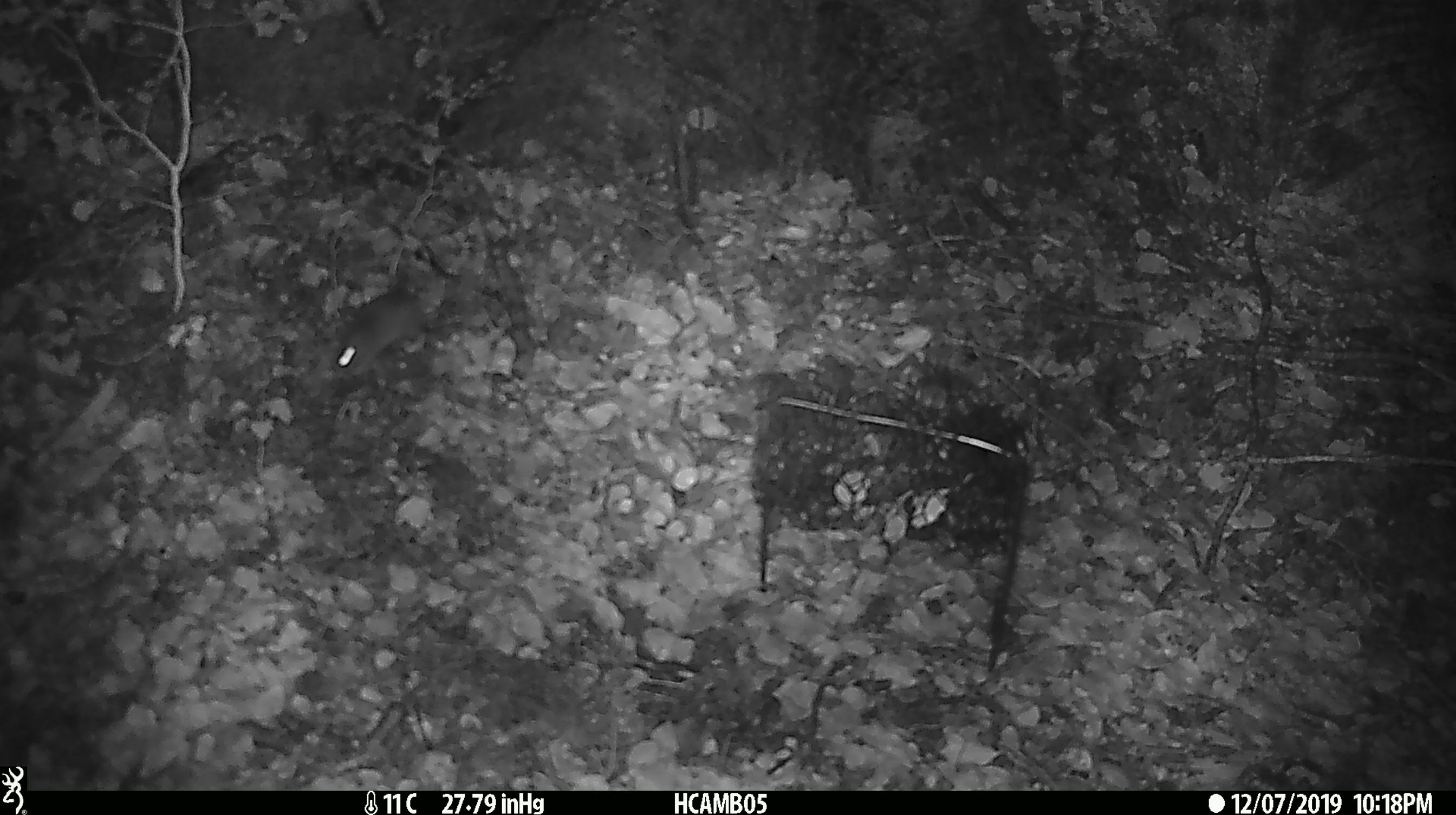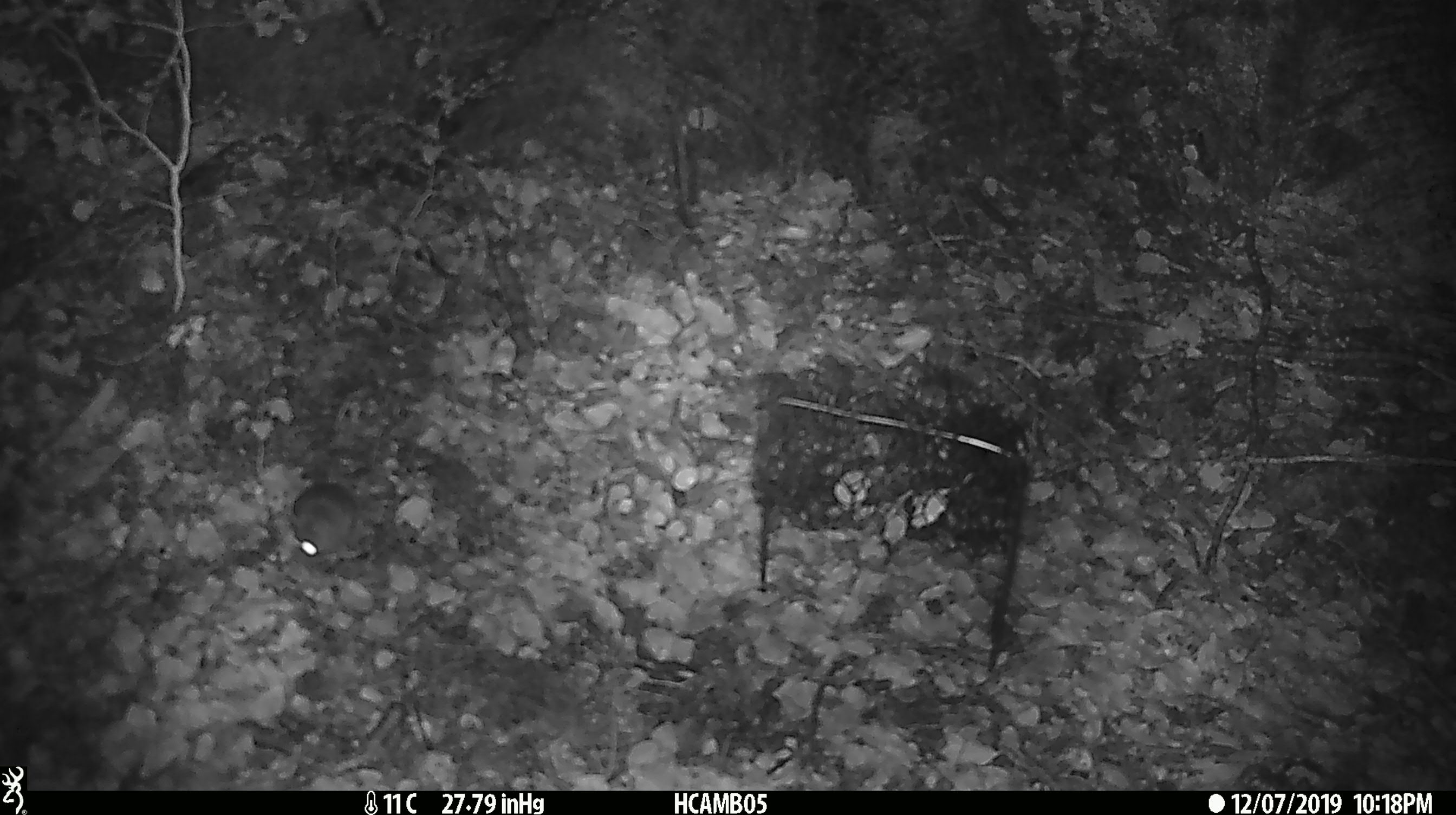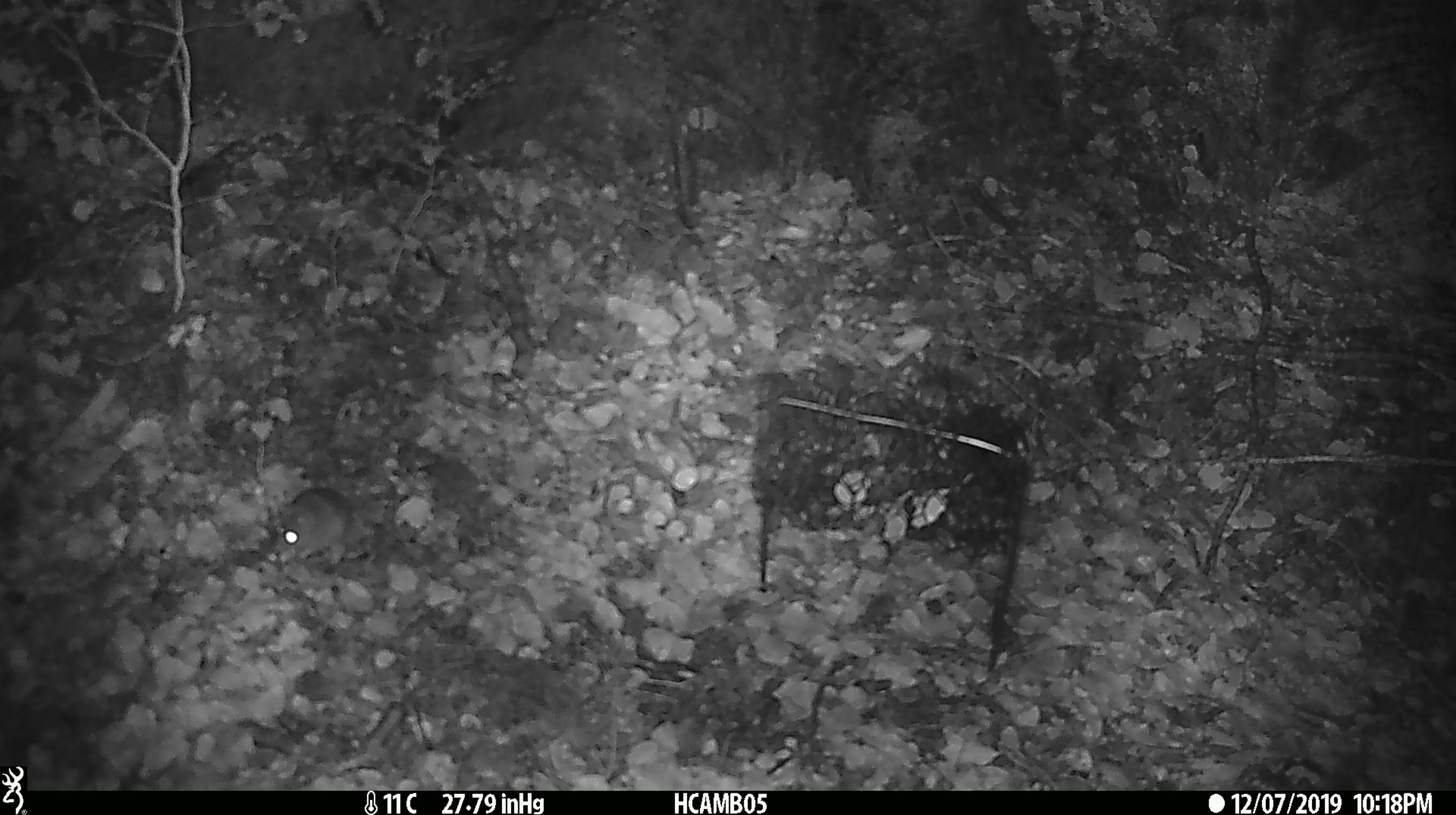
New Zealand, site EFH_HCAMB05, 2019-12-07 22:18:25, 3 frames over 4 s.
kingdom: Animalia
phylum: Chordata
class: Mammalia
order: Rodentia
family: Muridae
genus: Mus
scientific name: Mus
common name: mouse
Mouse (Mus).